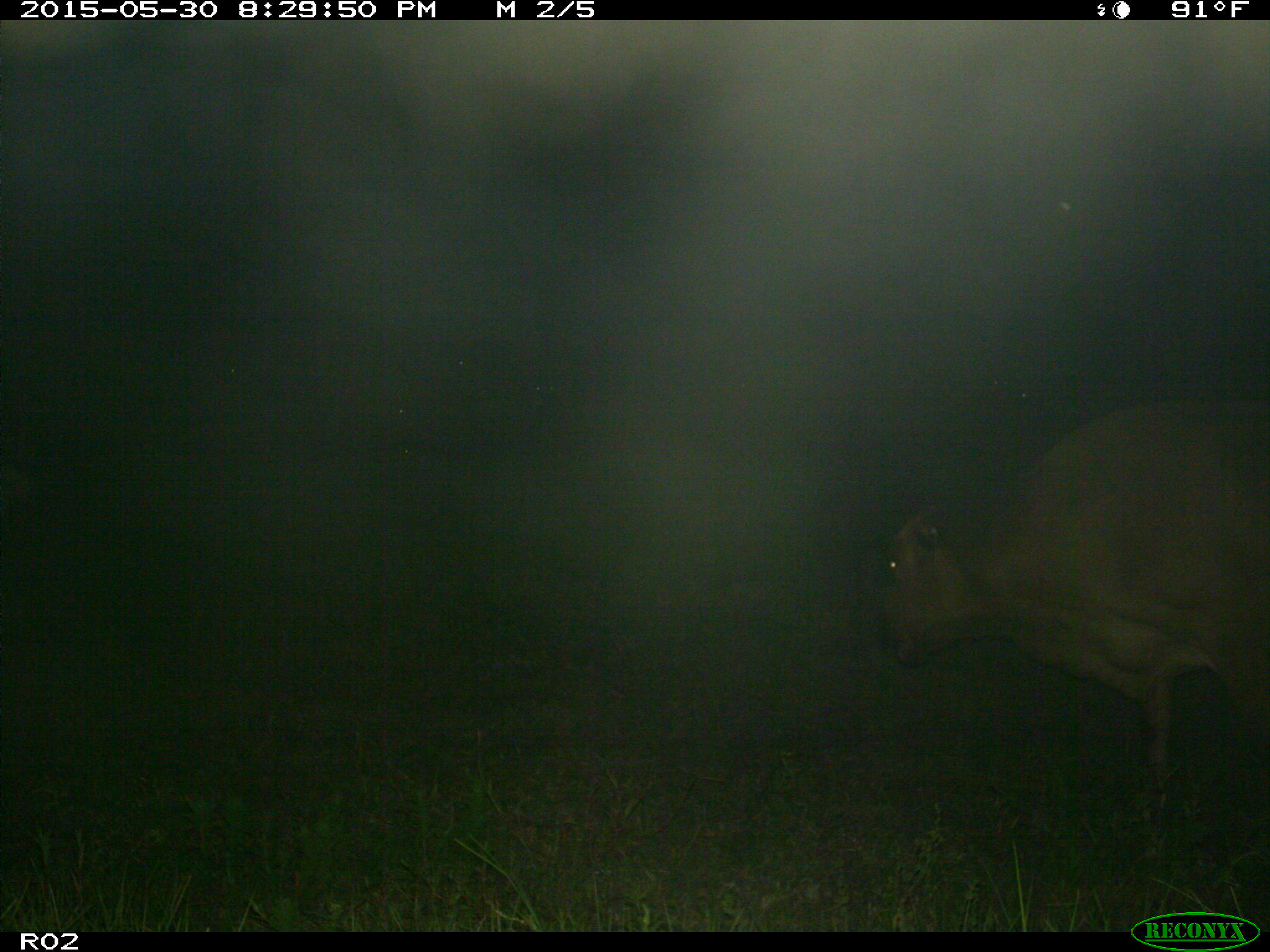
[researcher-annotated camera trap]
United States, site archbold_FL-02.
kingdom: Animalia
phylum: Chordata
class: Mammalia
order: Artiodactyla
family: Bovidae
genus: Bos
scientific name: Bos taurus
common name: domestic cow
Bos taurus (domestic cow).